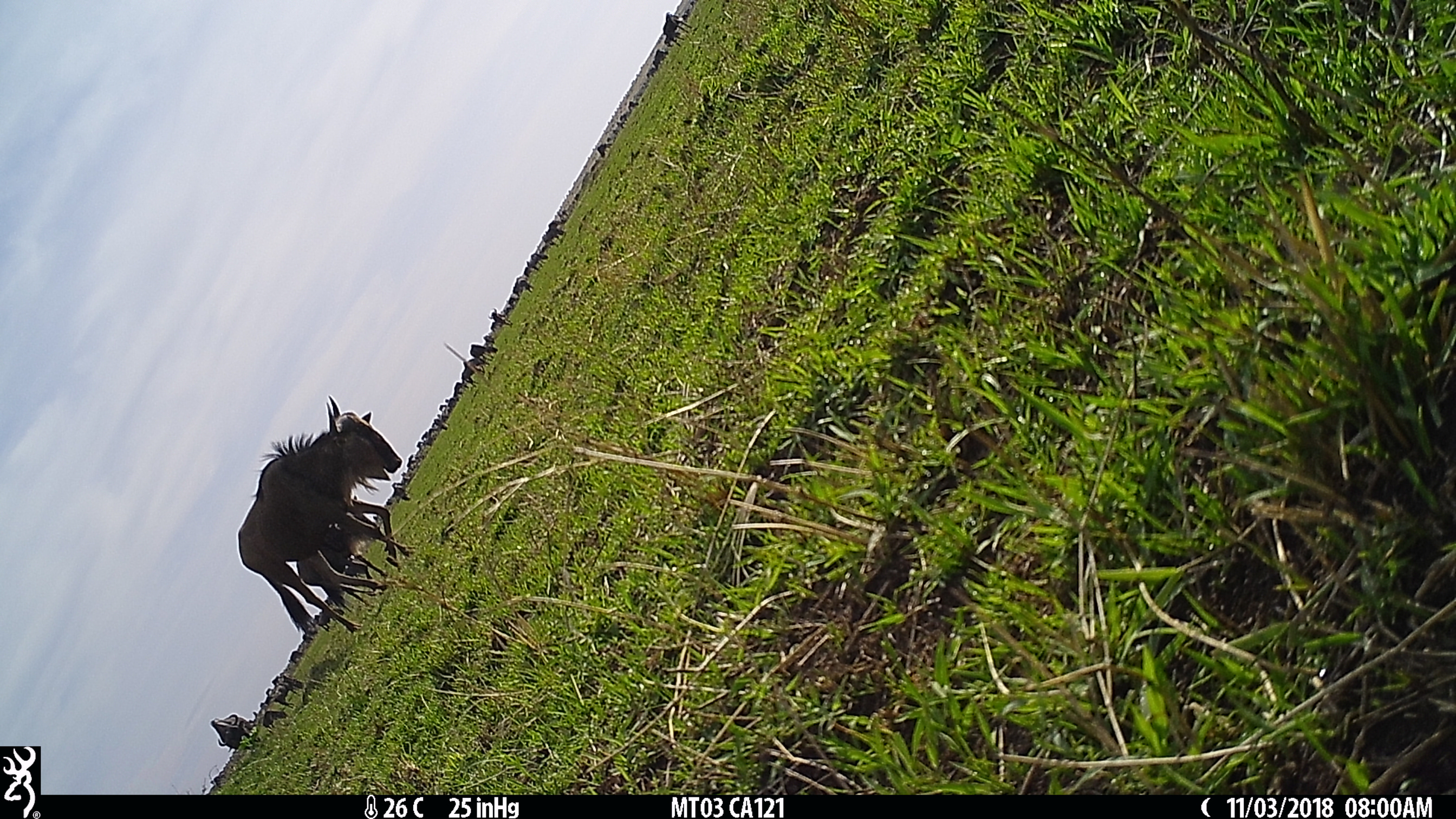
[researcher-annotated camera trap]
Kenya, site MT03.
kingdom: Animalia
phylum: Chordata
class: Mammalia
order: Artiodactyla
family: Bovidae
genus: Connochaetes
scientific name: Connochaetes taurinus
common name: blue wildebeest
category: wildebeest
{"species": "wildebeest (blue wildebeest) (Connochaetes taurinus)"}